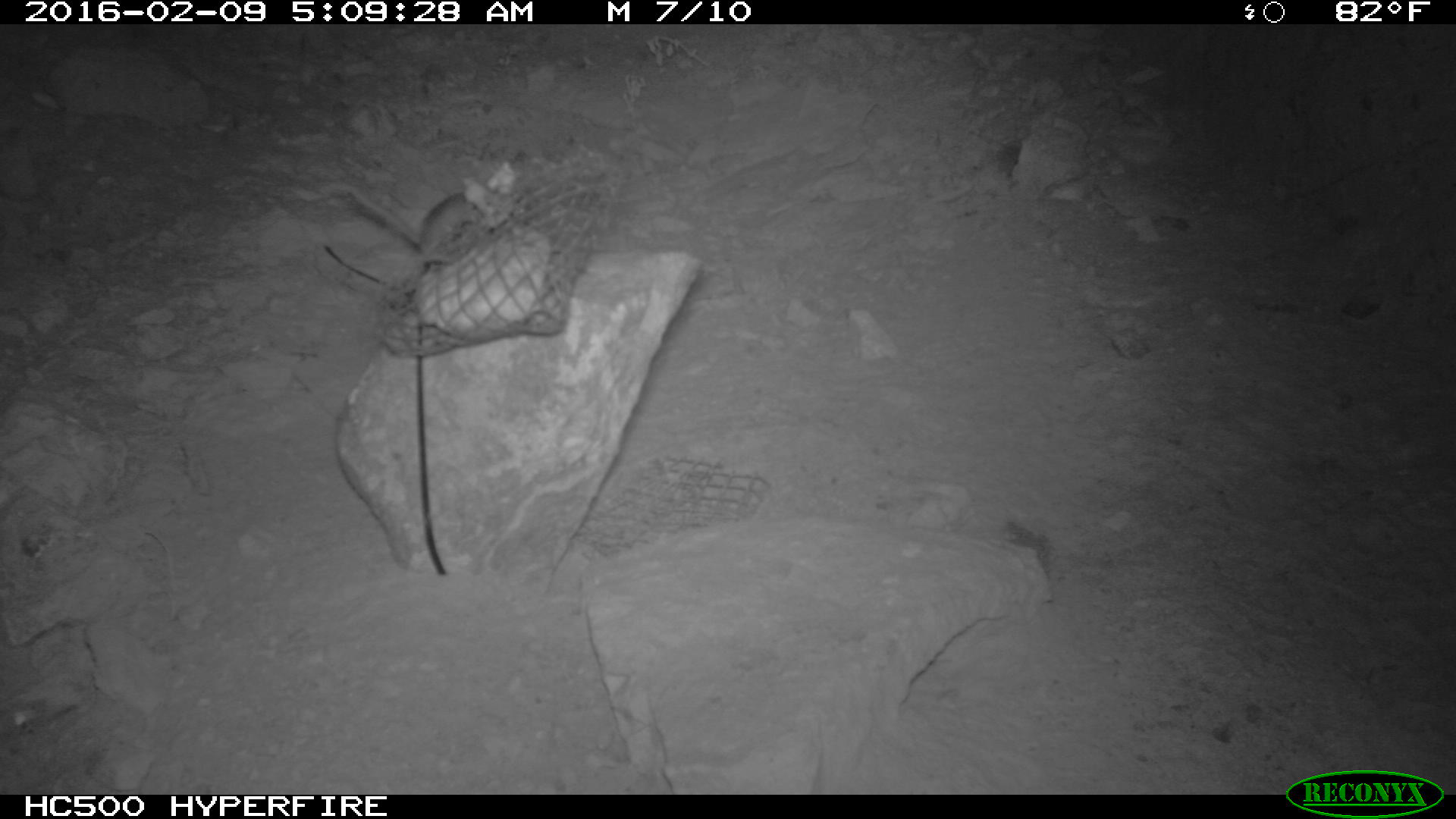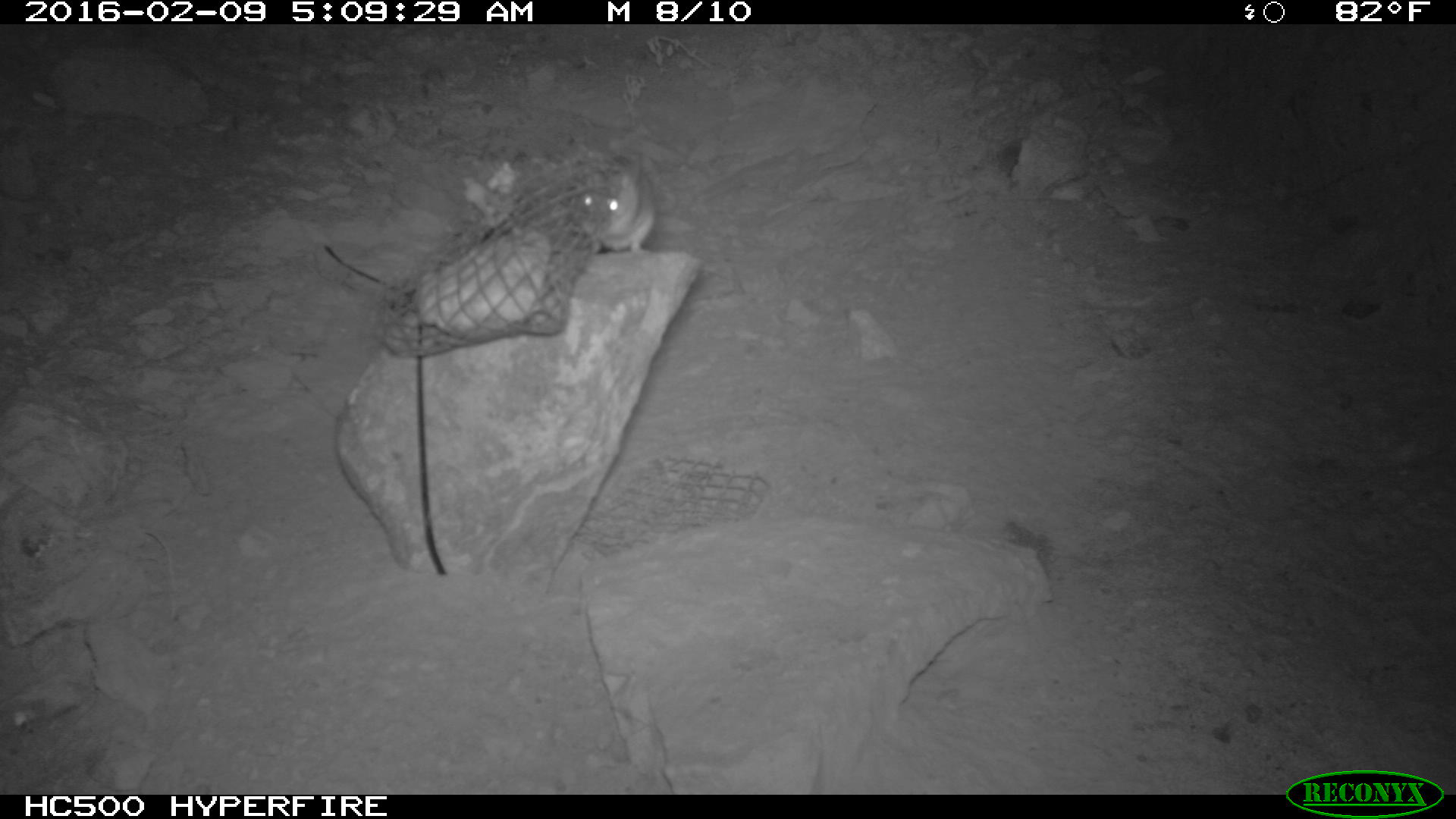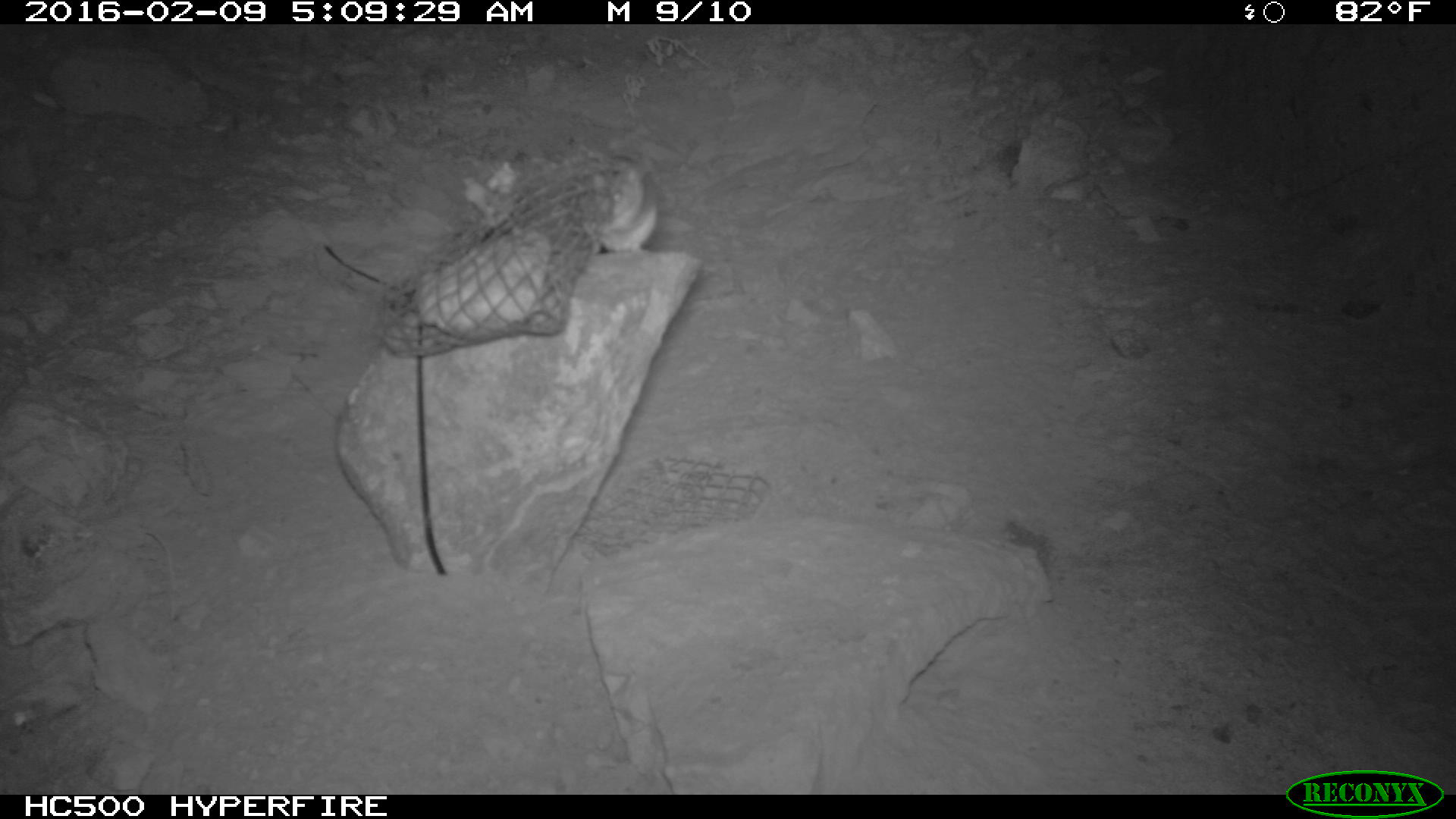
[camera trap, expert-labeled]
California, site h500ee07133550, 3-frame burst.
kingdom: Animalia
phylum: Chordata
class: Mammalia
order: Rodentia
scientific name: Rodentia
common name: rodent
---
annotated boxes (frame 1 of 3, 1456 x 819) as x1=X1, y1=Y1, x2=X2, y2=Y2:
rodent: x1=340, y1=179, x2=487, y2=265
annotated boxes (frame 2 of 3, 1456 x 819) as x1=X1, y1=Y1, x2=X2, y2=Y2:
rodent: x1=576, y1=152, x2=657, y2=254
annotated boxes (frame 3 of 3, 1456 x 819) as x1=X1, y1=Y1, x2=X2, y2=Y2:
rodent: x1=579, y1=156, x2=658, y2=257